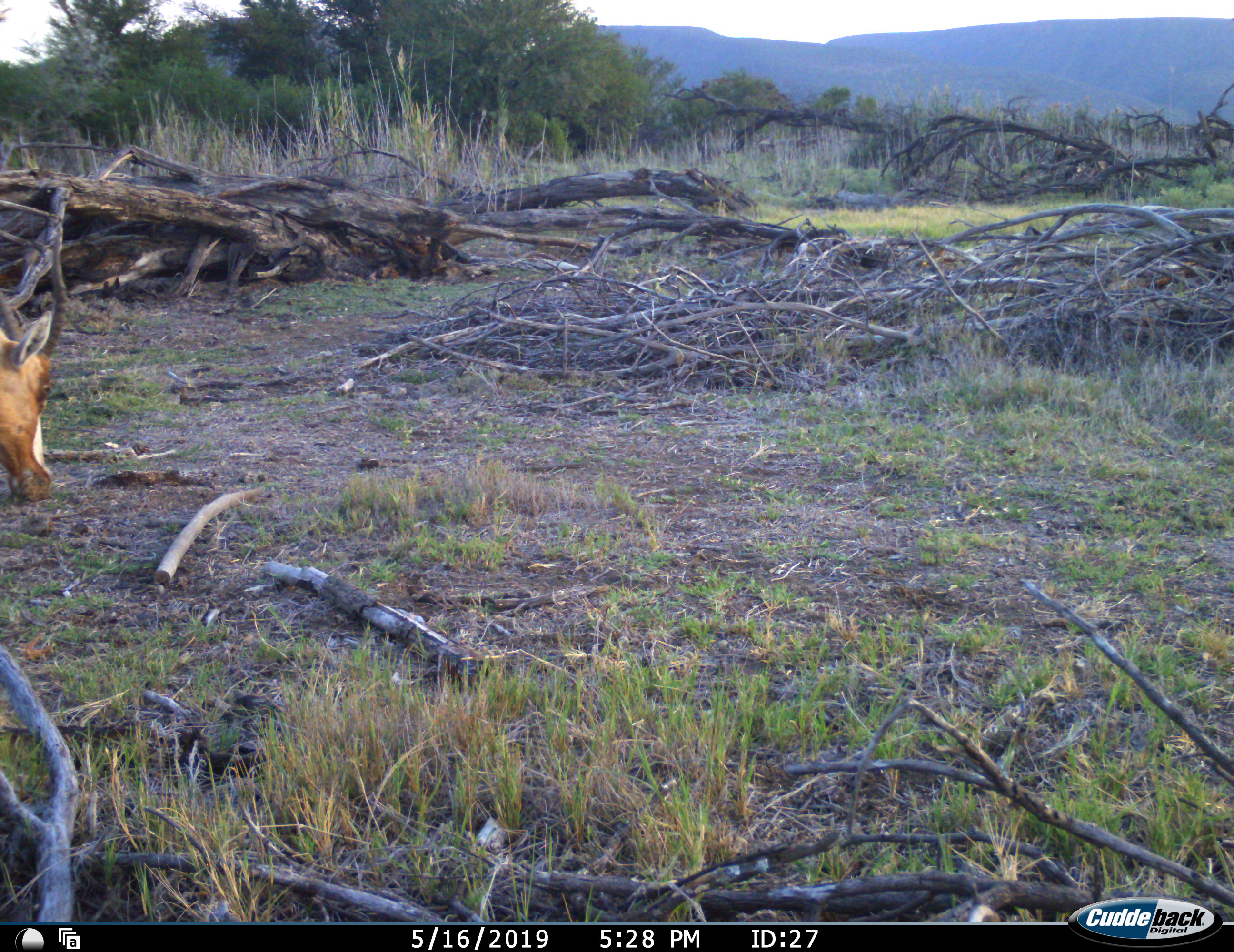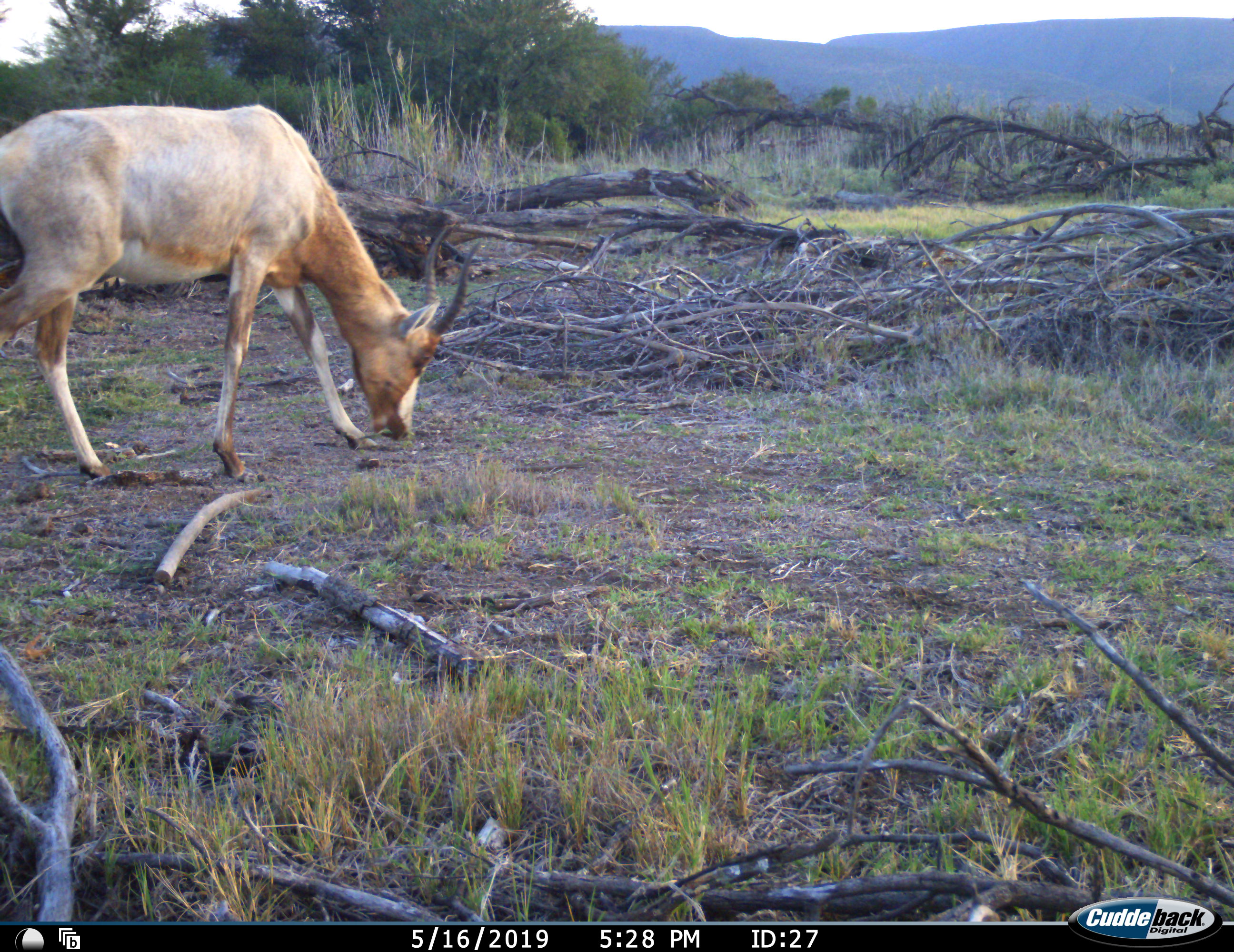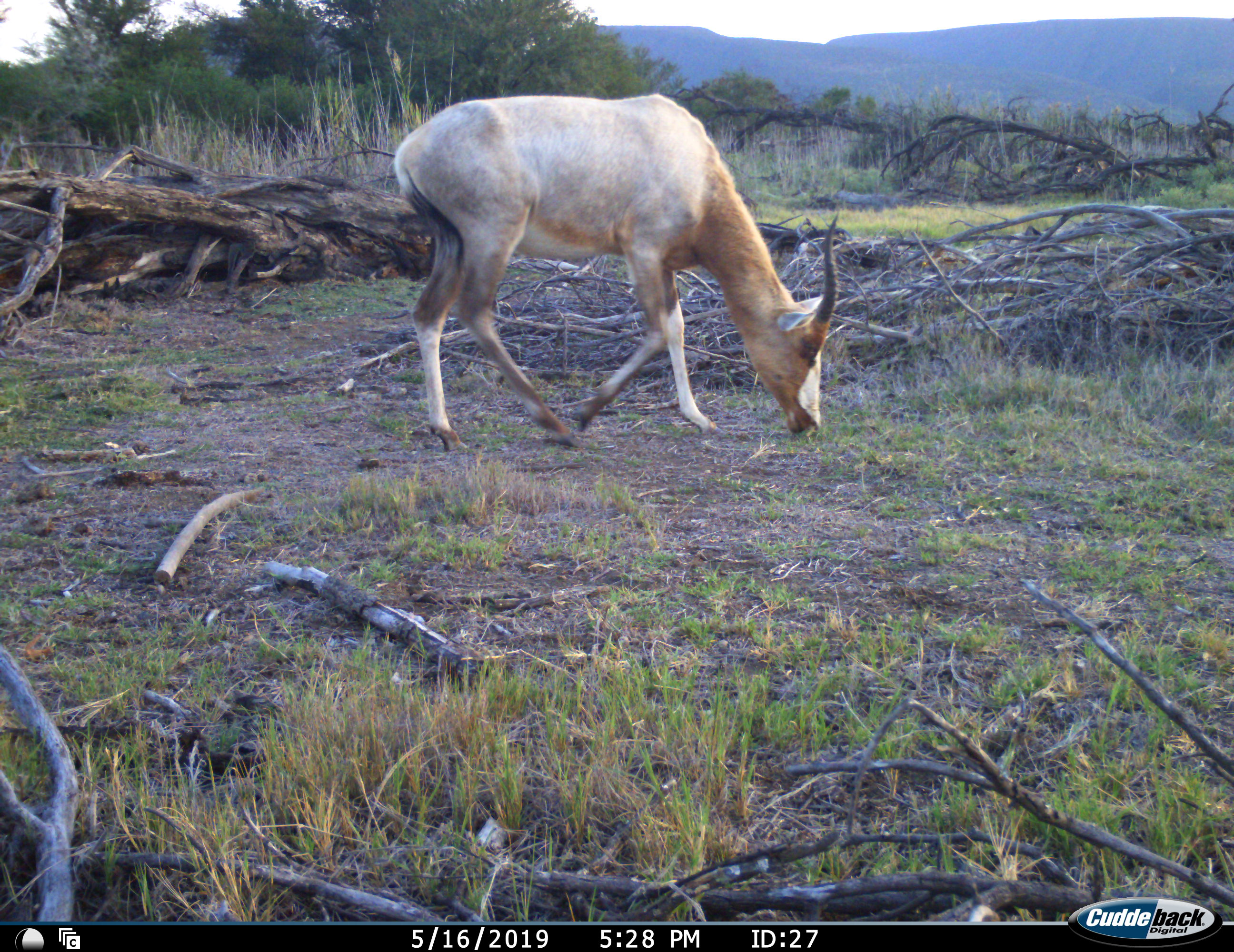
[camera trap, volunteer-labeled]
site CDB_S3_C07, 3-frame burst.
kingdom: Animalia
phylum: Chordata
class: Mammalia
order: Artiodactyla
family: Bovidae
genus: Damaliscus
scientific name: Damaliscus pygargus phillipsi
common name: blesbok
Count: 1.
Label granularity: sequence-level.